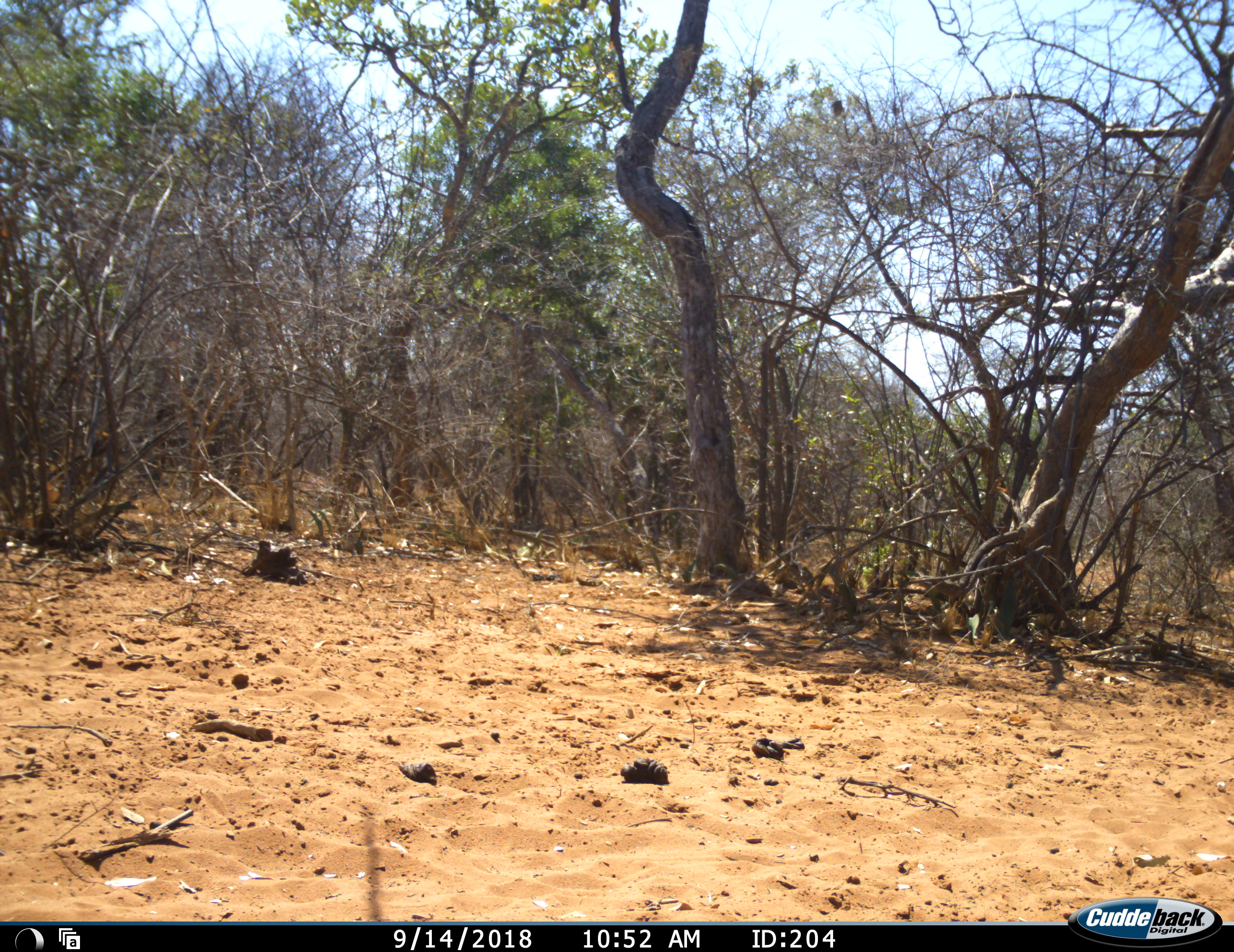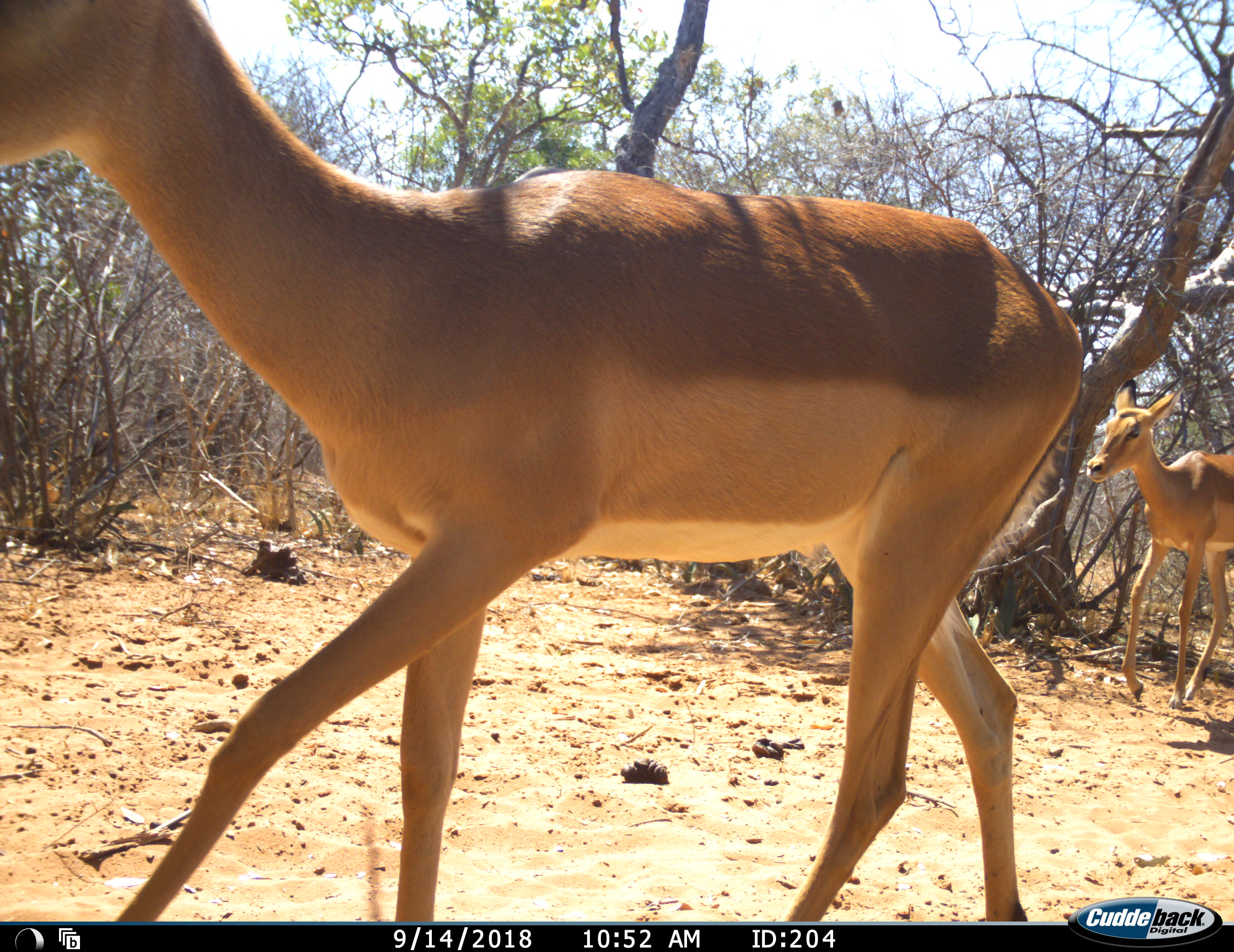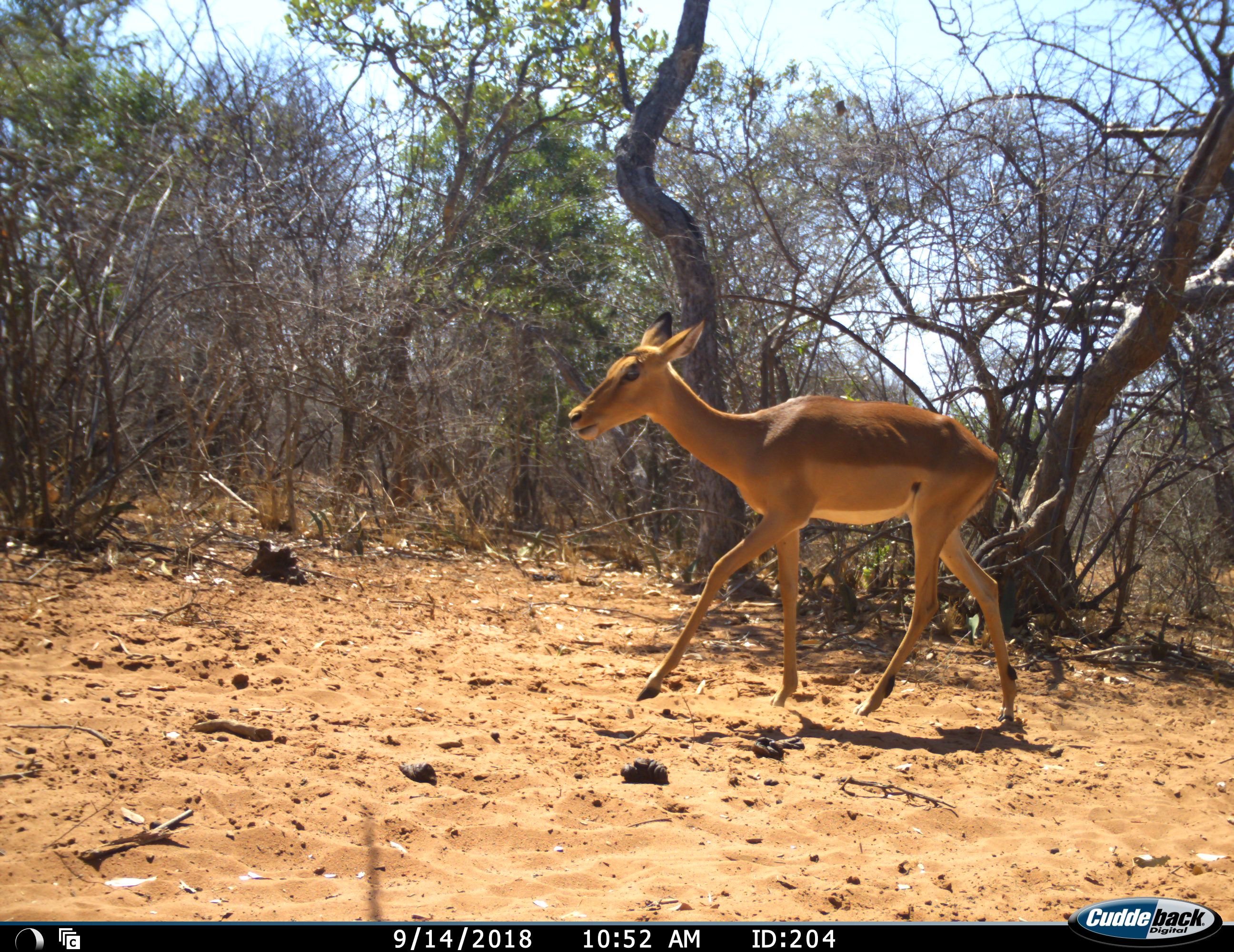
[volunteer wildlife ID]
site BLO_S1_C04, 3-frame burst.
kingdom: Animalia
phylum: Chordata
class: Mammalia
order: Artiodactyla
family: Bovidae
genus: Aepyceros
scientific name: Aepyceros melampus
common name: impala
Impala (Aepyceros melampus), count 2. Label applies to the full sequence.